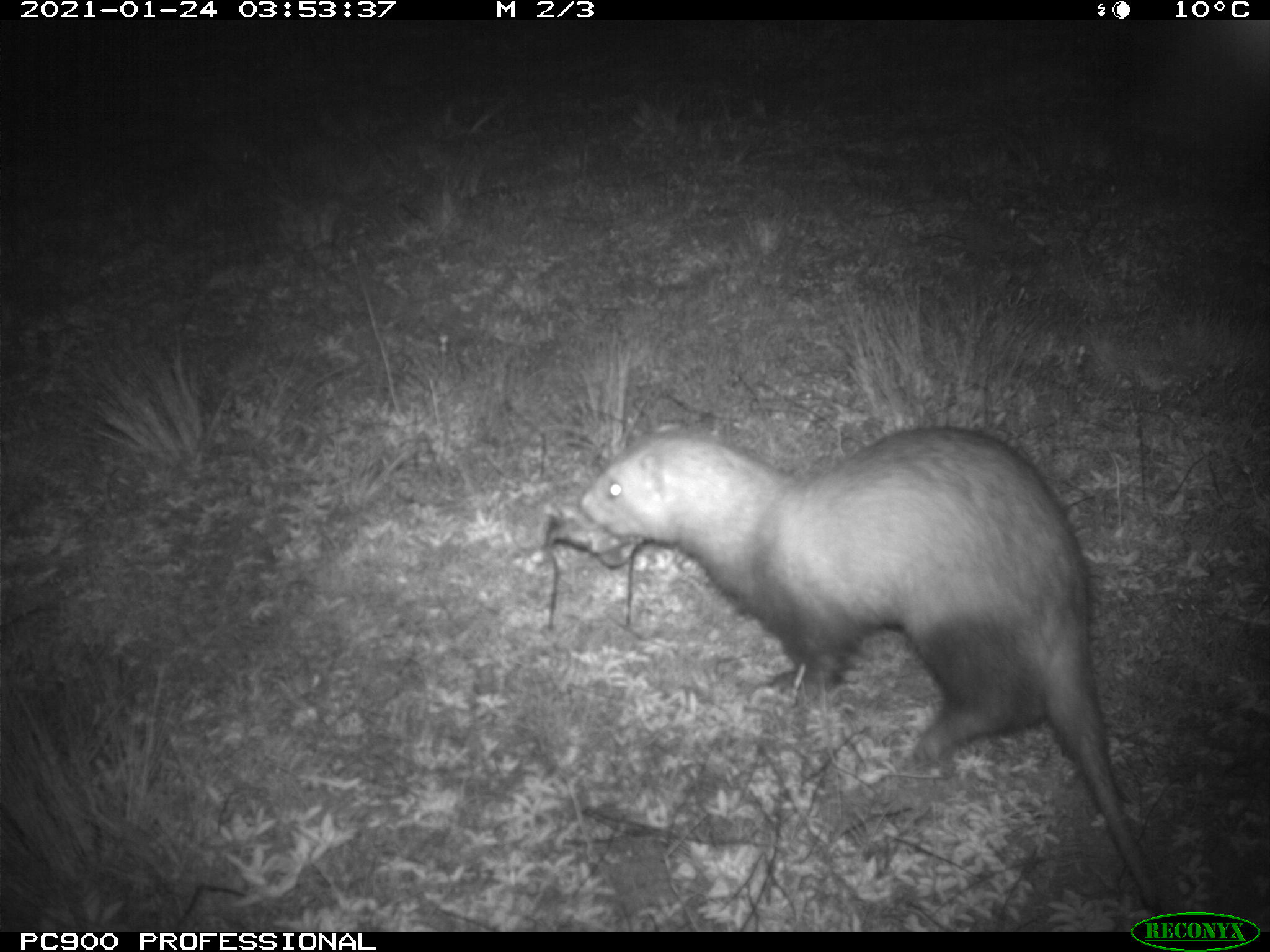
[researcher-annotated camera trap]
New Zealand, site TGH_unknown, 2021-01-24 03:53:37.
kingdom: Animalia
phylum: Chordata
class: Mammalia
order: Carnivora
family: Mustelidae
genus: Mustela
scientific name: Mustela furo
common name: ferret